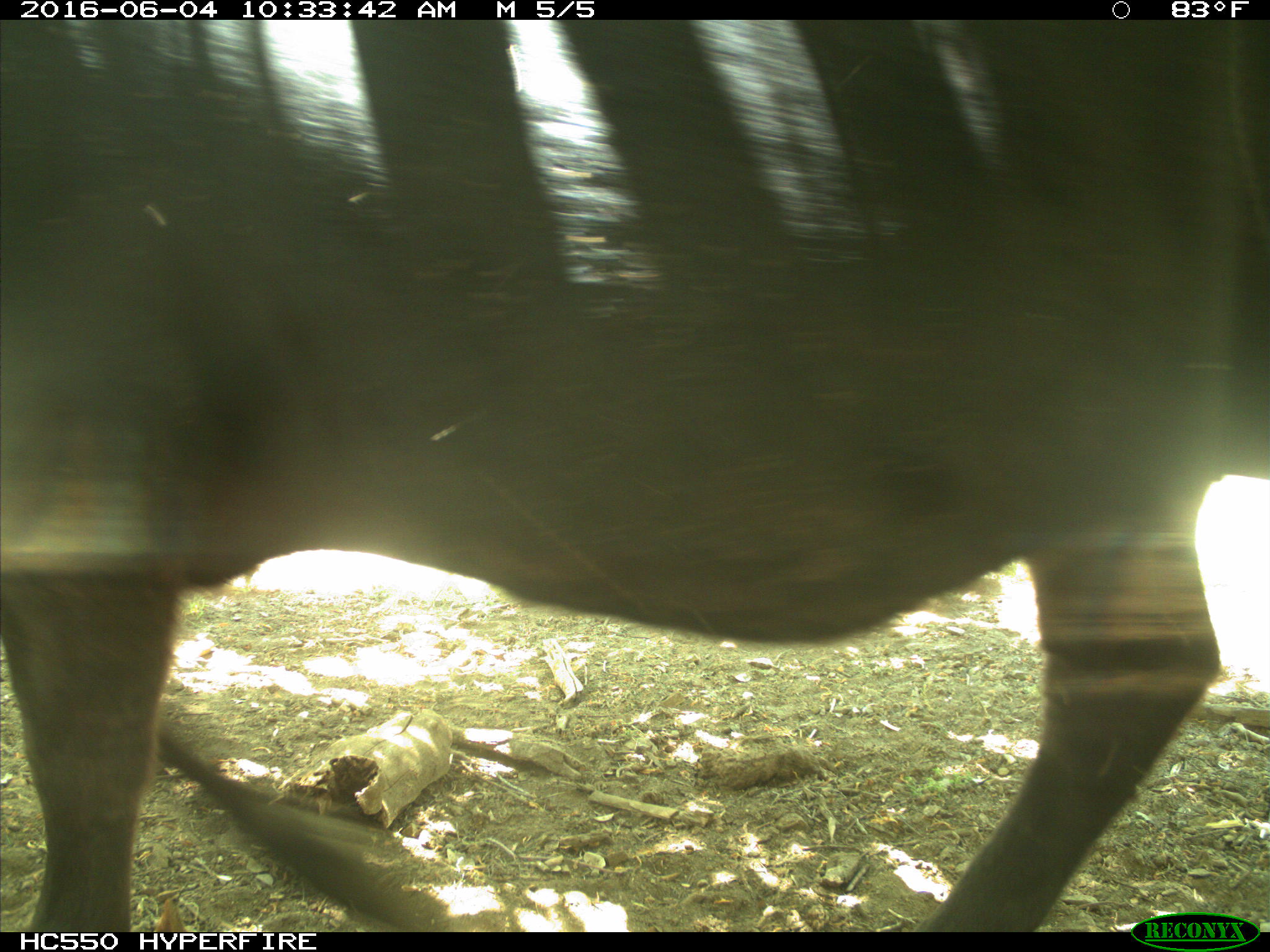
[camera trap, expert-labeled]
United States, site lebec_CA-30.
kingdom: Animalia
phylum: Chordata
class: Mammalia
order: Artiodactyla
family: Bovidae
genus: Bos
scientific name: Bos taurus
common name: domestic cow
Bos taurus (domestic cow).